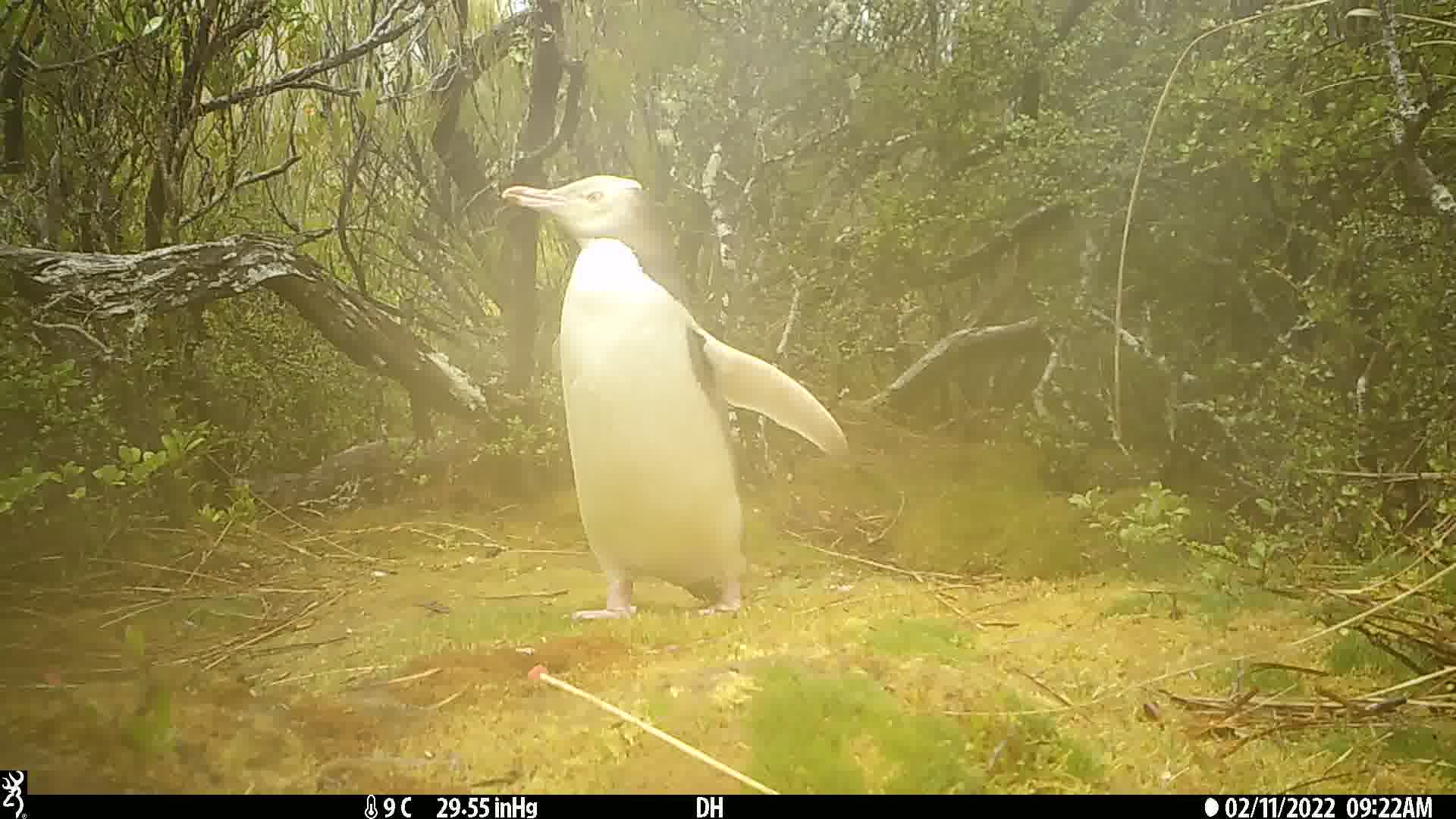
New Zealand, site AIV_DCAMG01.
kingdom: Animalia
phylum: Chordata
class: Aves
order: Sphenisciformes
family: Spheniscidae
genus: Megadyptes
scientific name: Megadyptes antipodes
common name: yellow-eyed penguin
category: yellow eyed penguin